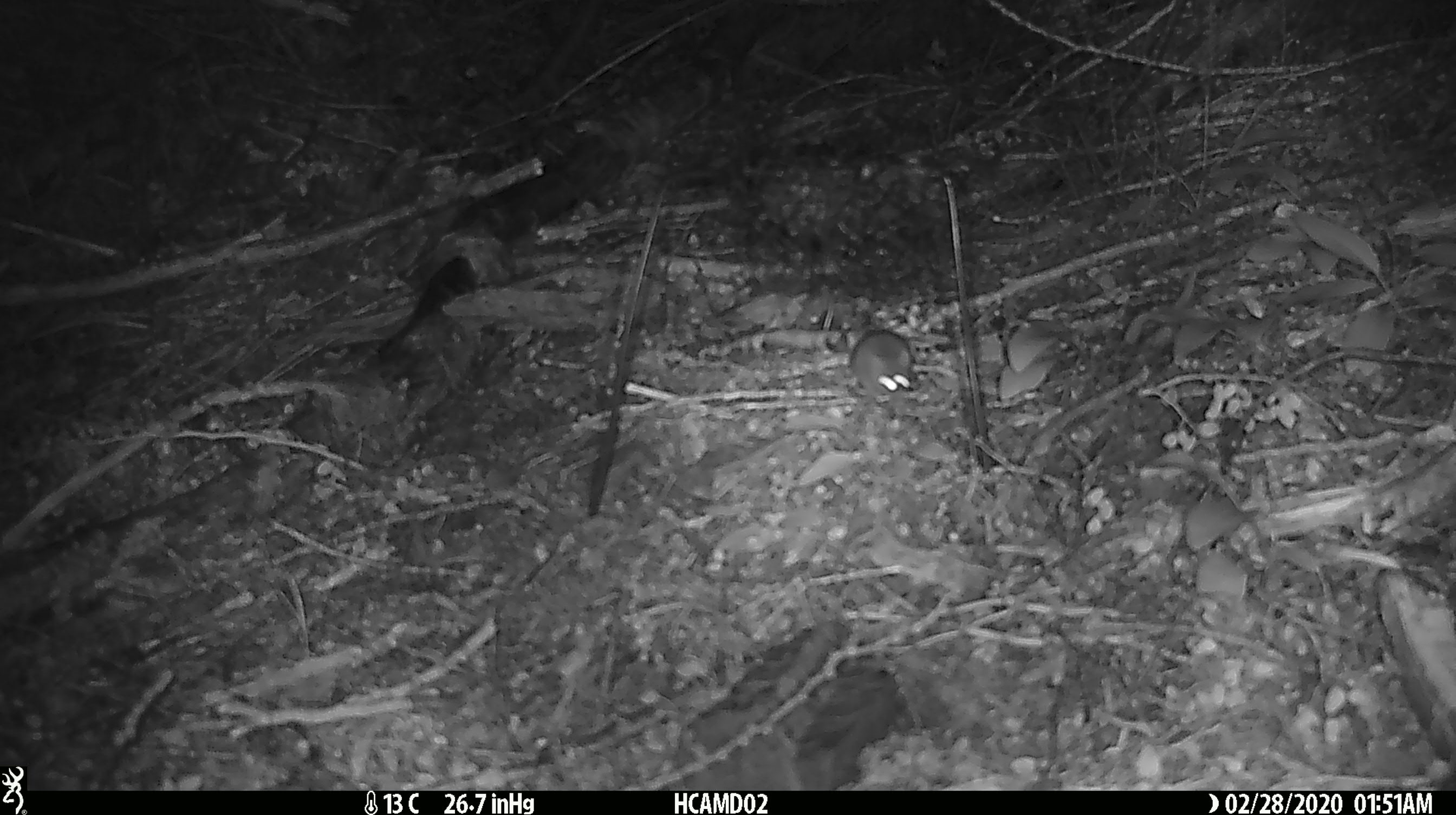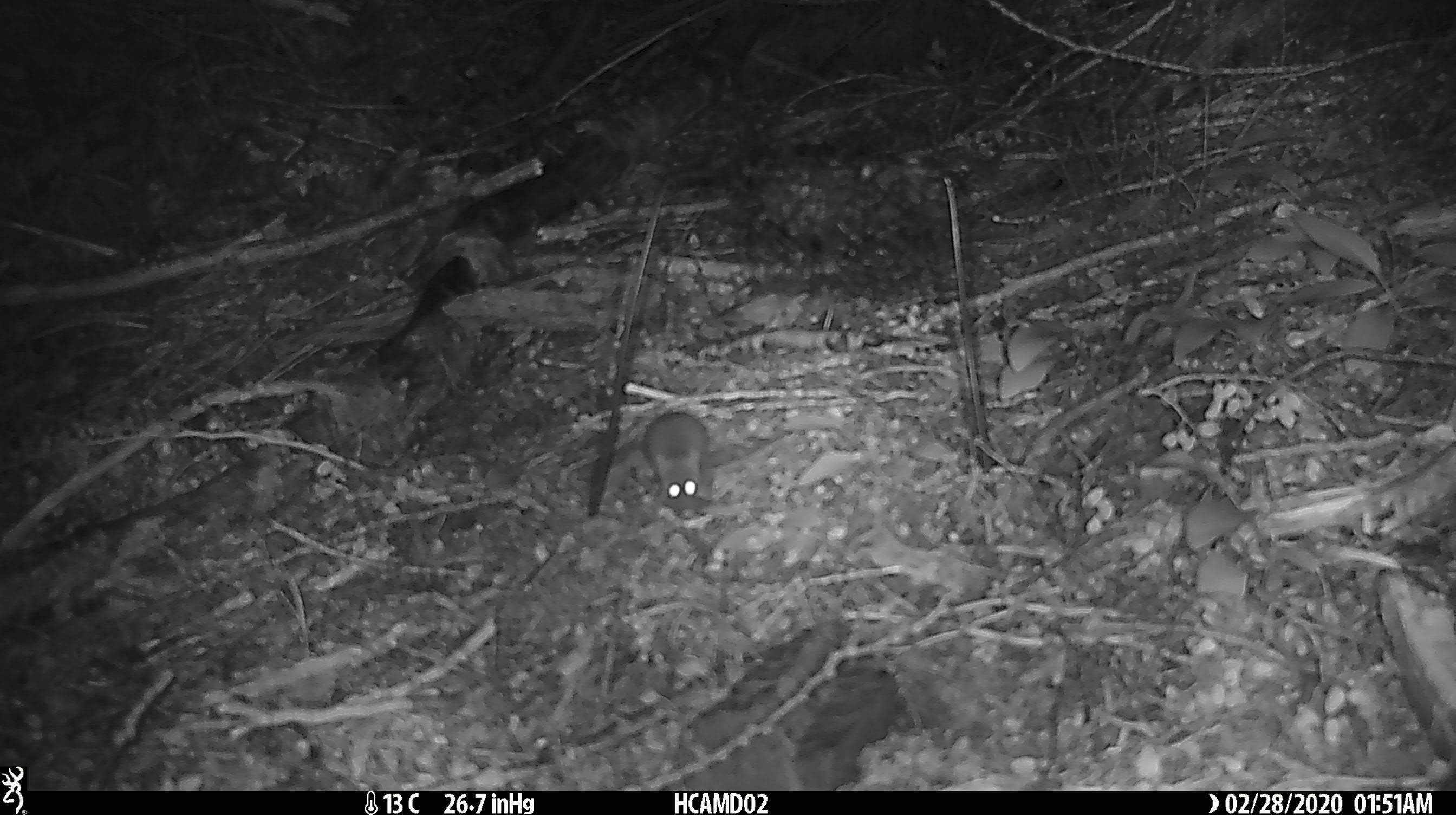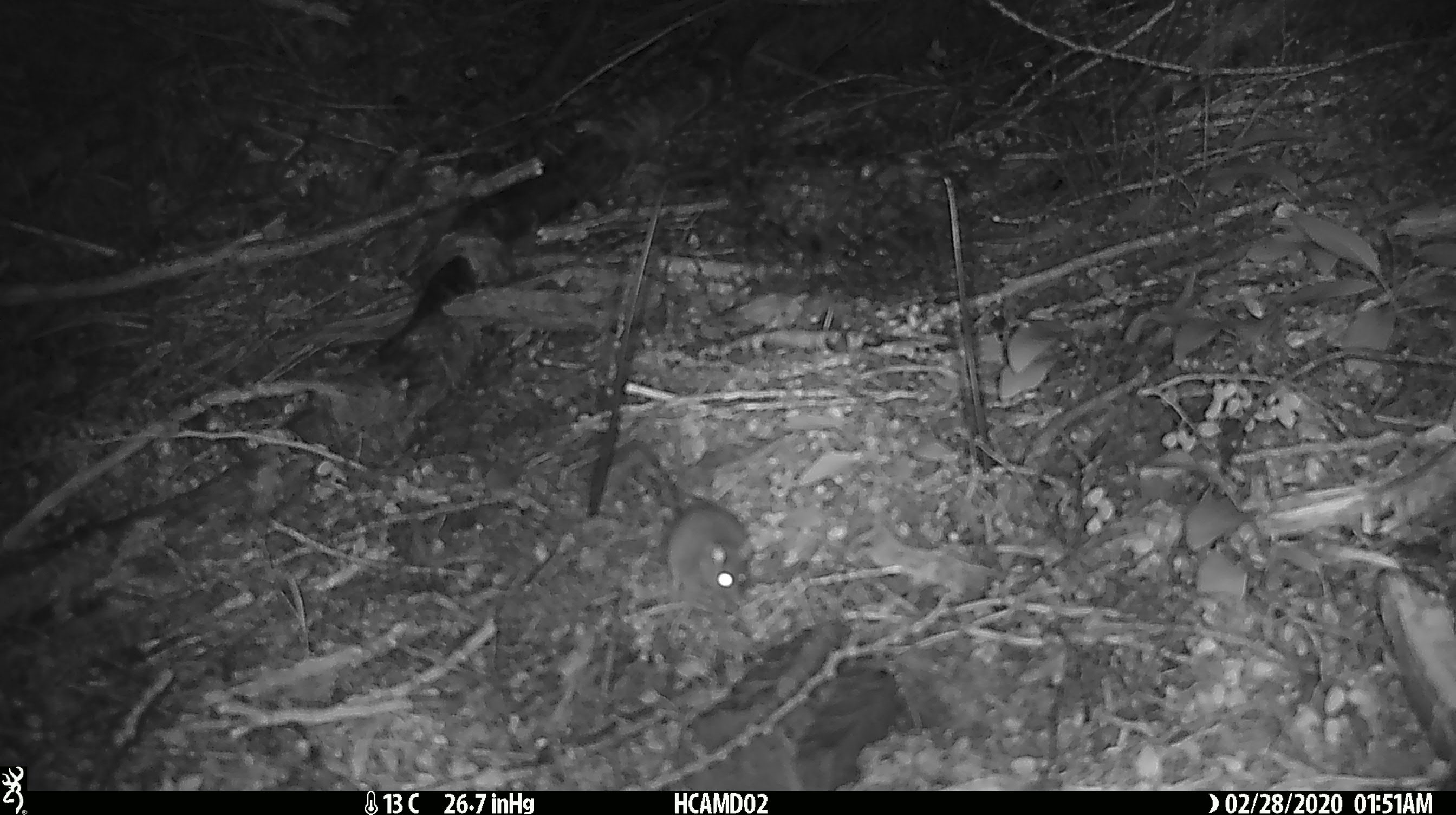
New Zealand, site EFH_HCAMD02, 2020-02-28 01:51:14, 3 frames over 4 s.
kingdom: Animalia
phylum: Chordata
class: Mammalia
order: Rodentia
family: Muridae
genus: Mus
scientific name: Mus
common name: mouse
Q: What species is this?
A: Mouse (Mus).